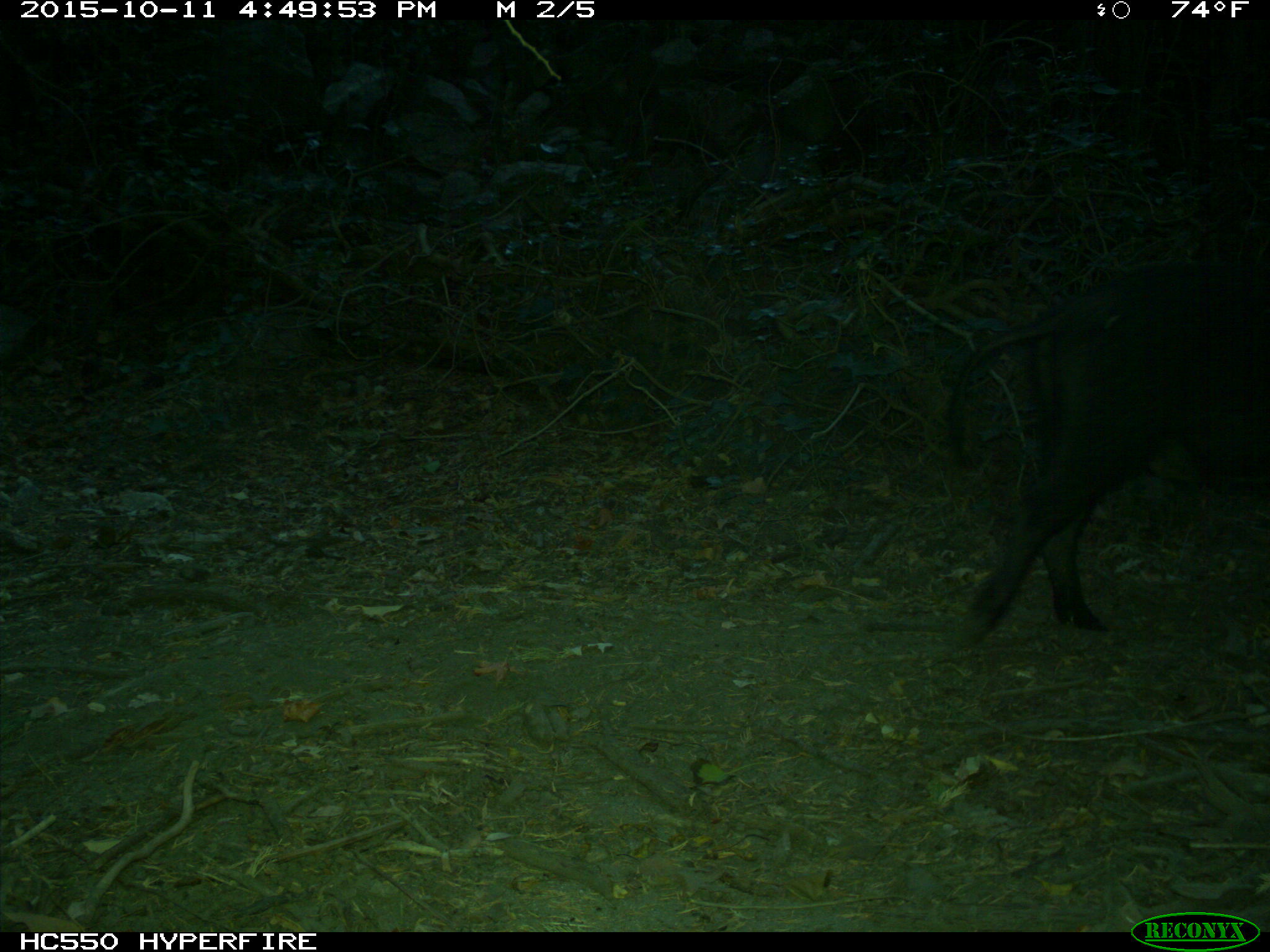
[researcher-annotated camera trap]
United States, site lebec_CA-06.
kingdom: Animalia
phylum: Chordata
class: Mammalia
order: Artiodactyla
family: Suidae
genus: Sus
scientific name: Sus scrofa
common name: wild boar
Sus scrofa (wild boar).